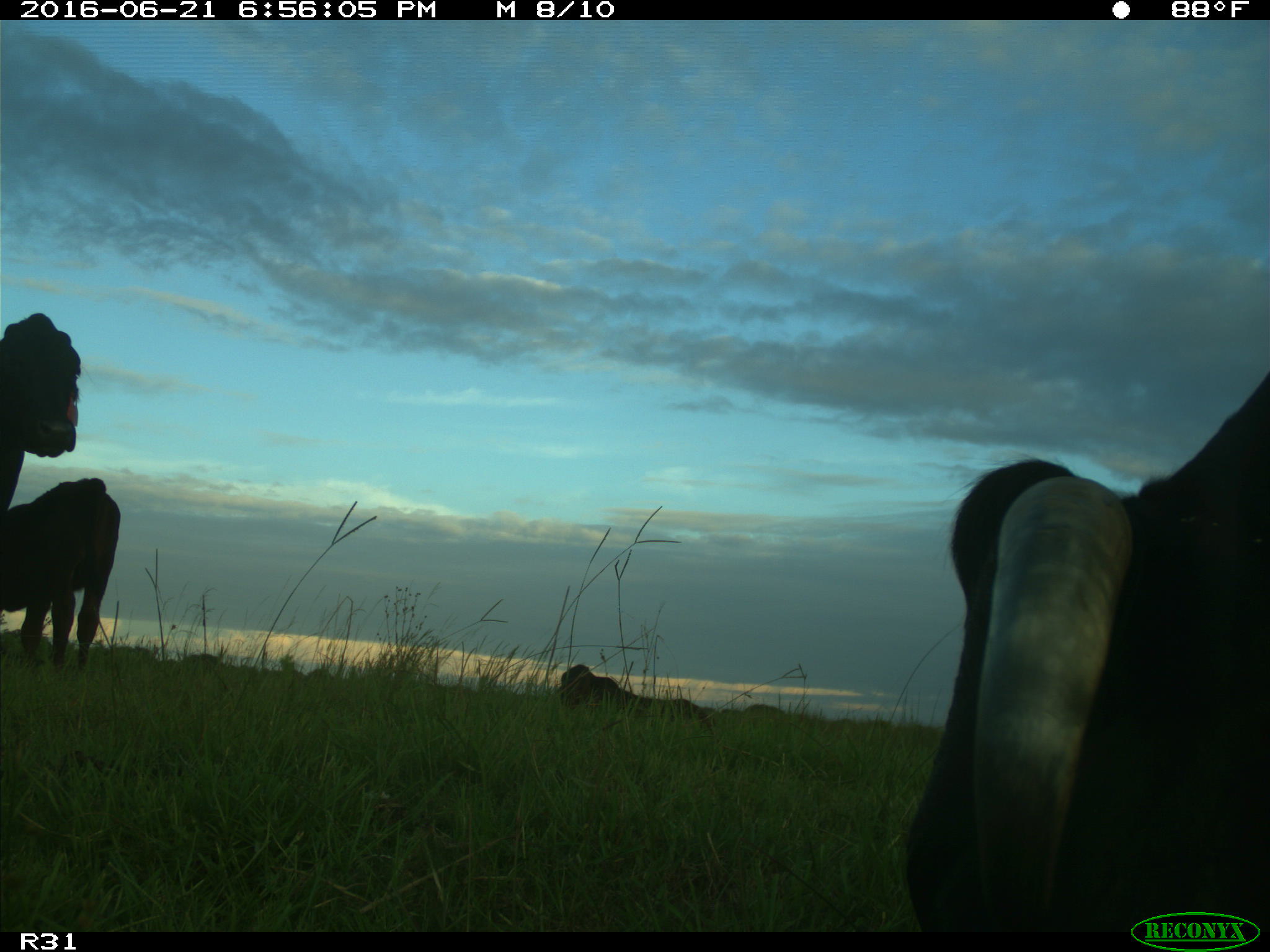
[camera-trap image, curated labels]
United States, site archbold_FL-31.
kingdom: Animalia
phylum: Chordata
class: Mammalia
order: Artiodactyla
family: Bovidae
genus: Bos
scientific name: Bos taurus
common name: domestic cow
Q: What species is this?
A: Bos taurus (domestic cow).